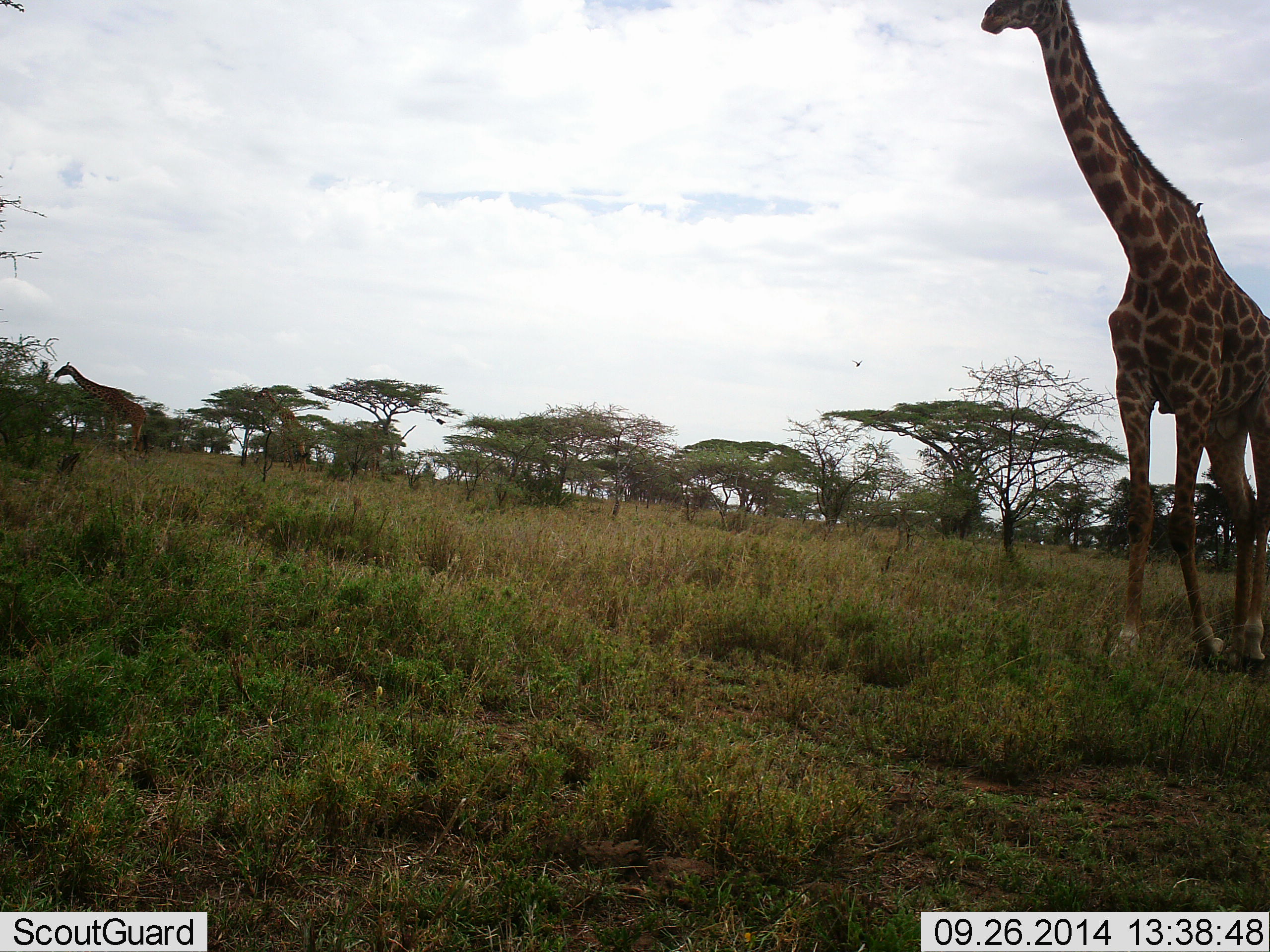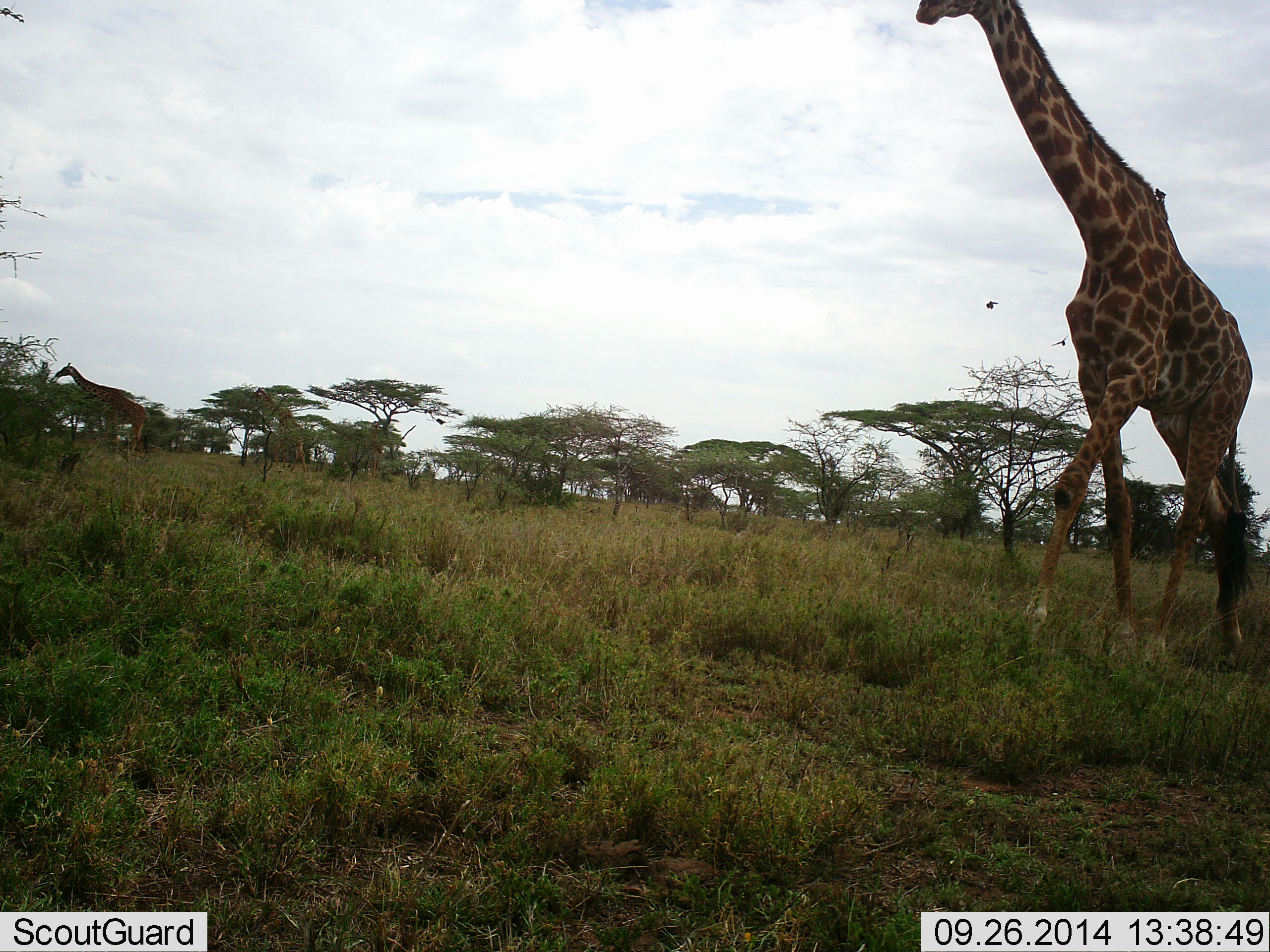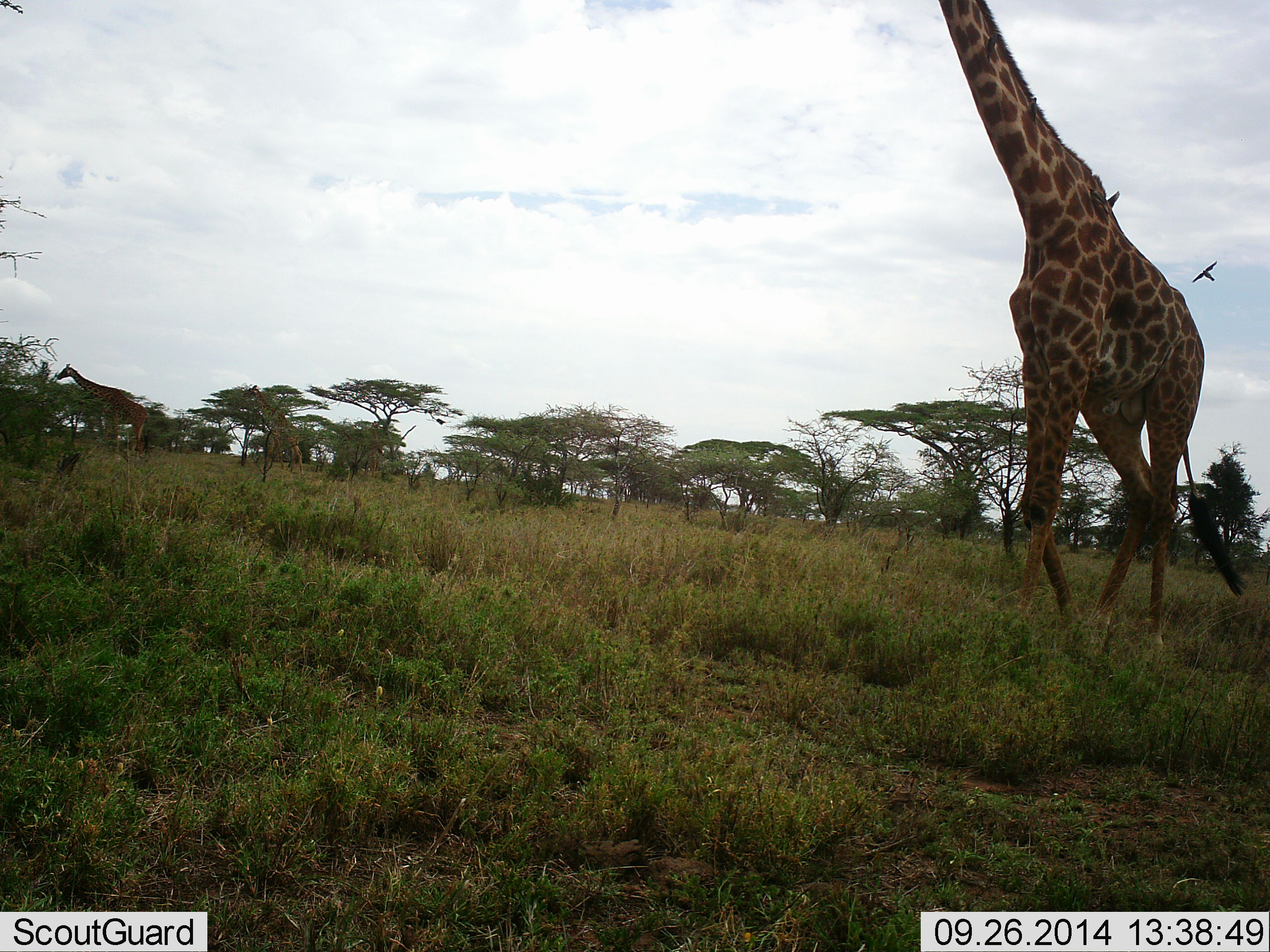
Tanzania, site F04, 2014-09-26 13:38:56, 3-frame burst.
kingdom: Animalia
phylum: Chordata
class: Mammalia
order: Artiodactyla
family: Giraffidae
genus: Giraffa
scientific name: Giraffa camelopardalis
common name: giraffe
Giraffe (Giraffa camelopardalis), count 3. Behavior (volunteer vote fractions): standing 23%, resting 0%, moving 100%, interacting 0%. Young present (vote fraction): 0%. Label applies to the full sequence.